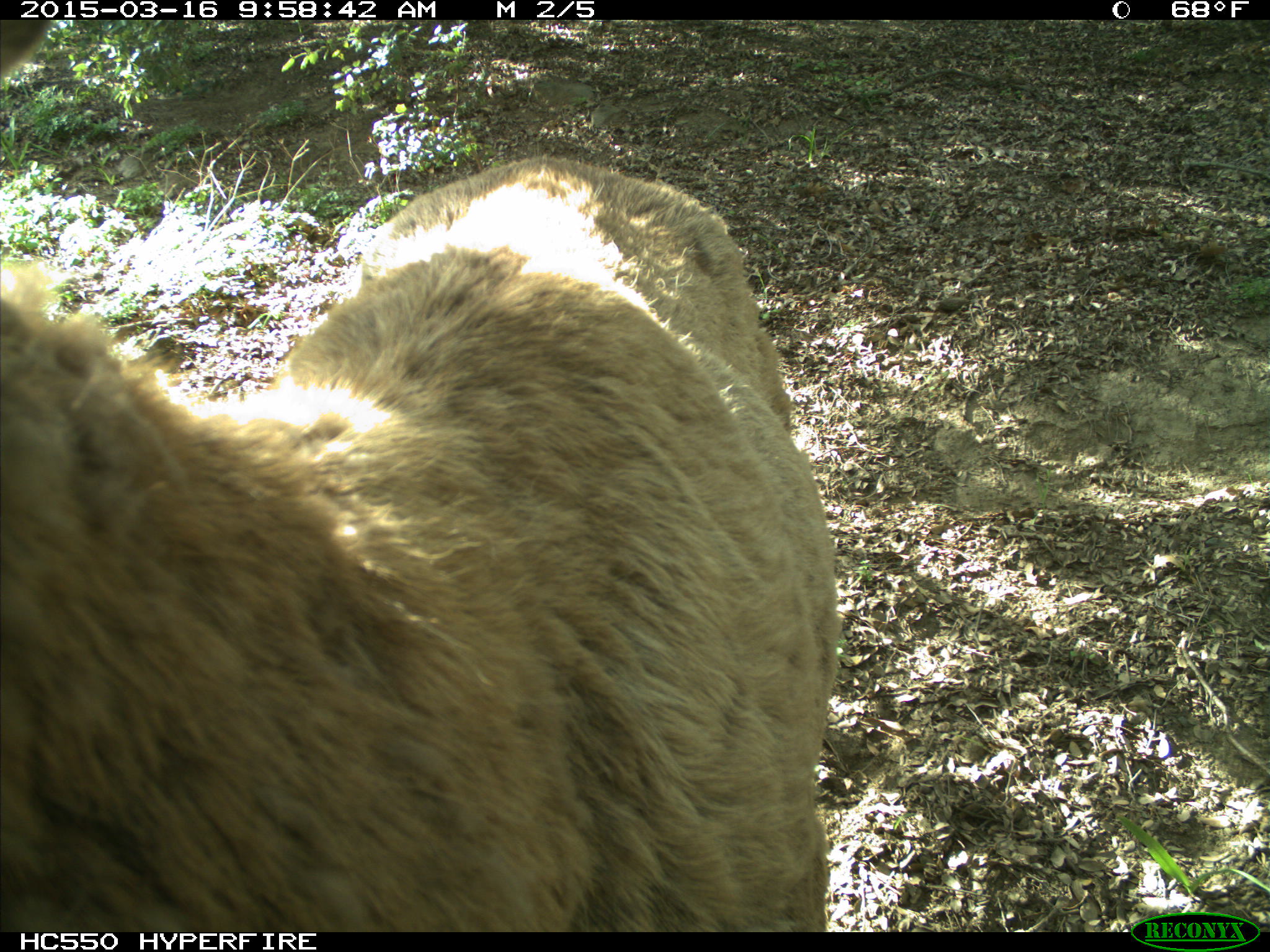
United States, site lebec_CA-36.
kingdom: Animalia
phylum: Chordata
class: Mammalia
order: Artiodactyla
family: Cervidae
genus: Cervus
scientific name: Cervus canadensis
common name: elk